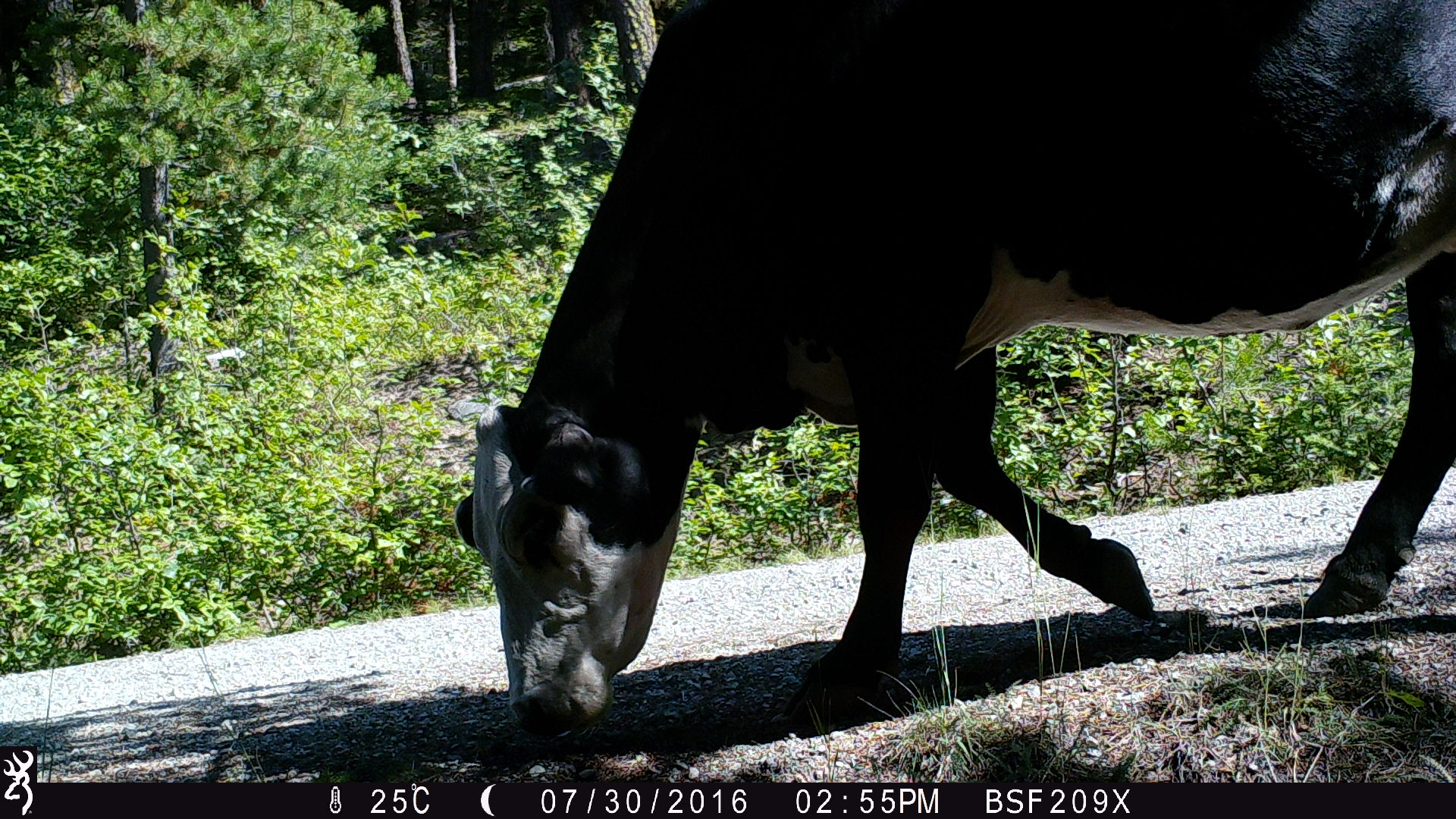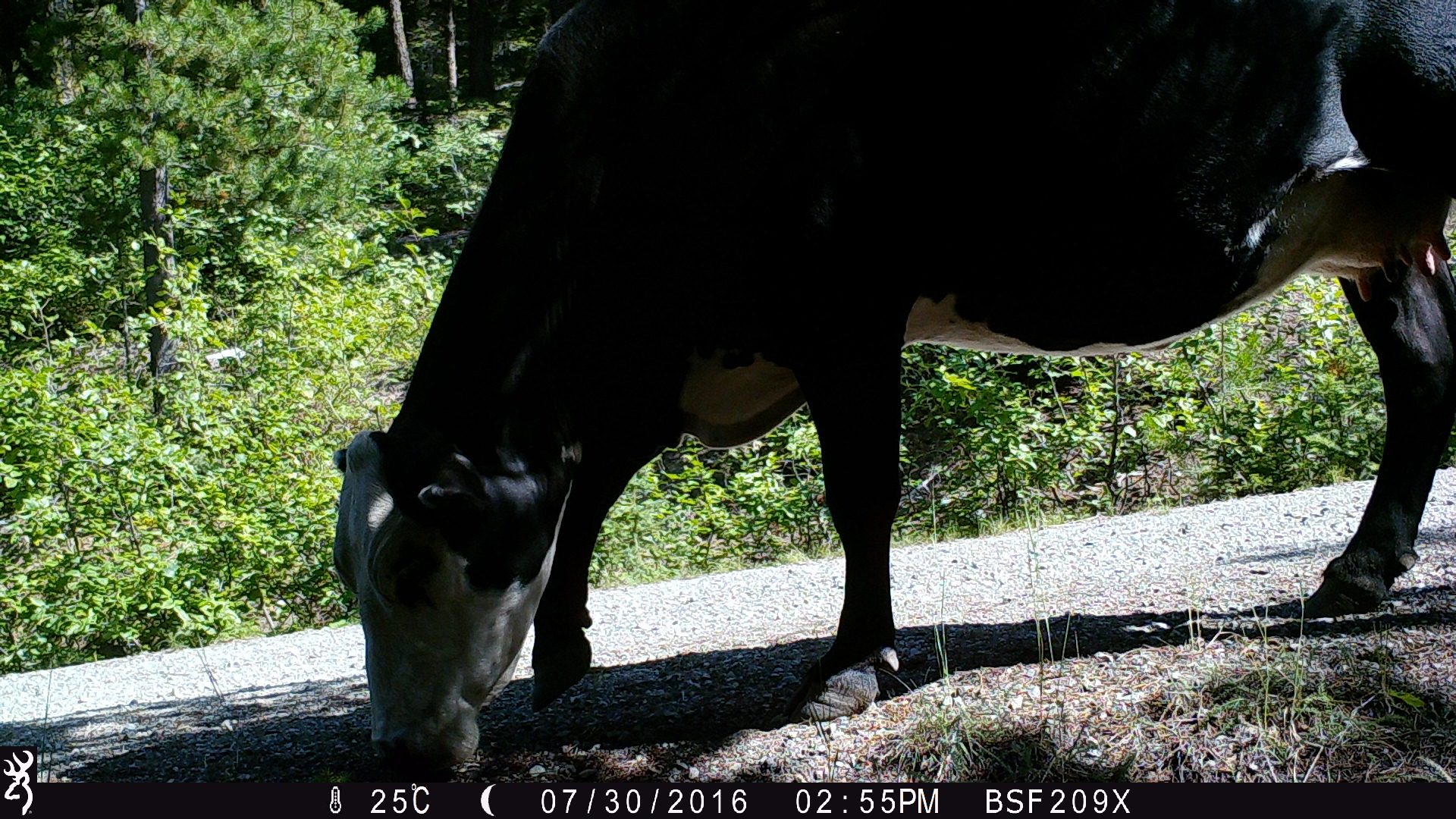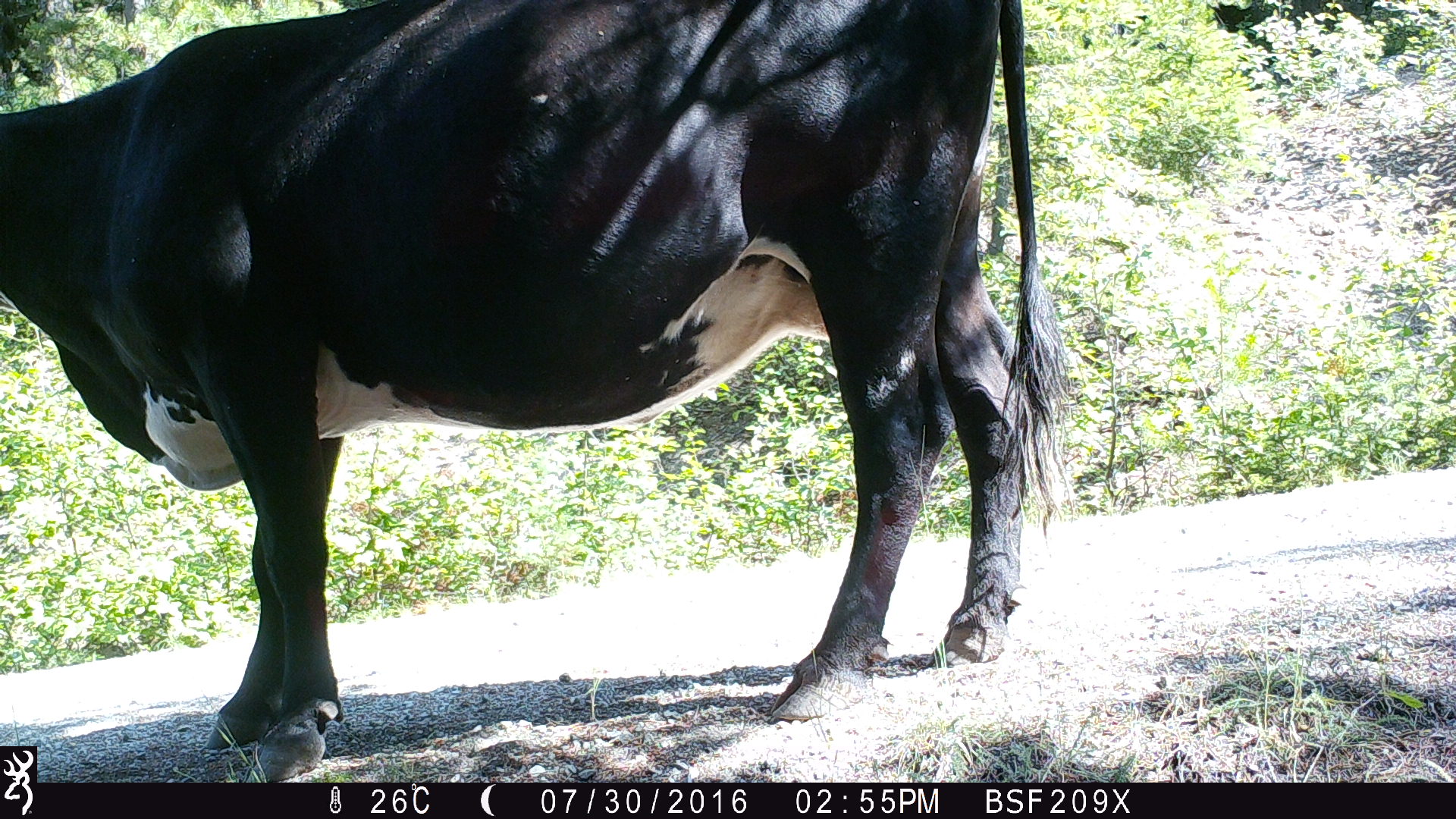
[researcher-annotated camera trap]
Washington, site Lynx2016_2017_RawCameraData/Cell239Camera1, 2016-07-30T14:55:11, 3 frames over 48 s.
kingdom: Animalia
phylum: Chordata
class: Mammalia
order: Artiodactyla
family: Bovidae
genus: Bos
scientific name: Bos taurus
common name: domestic cattle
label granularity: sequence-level